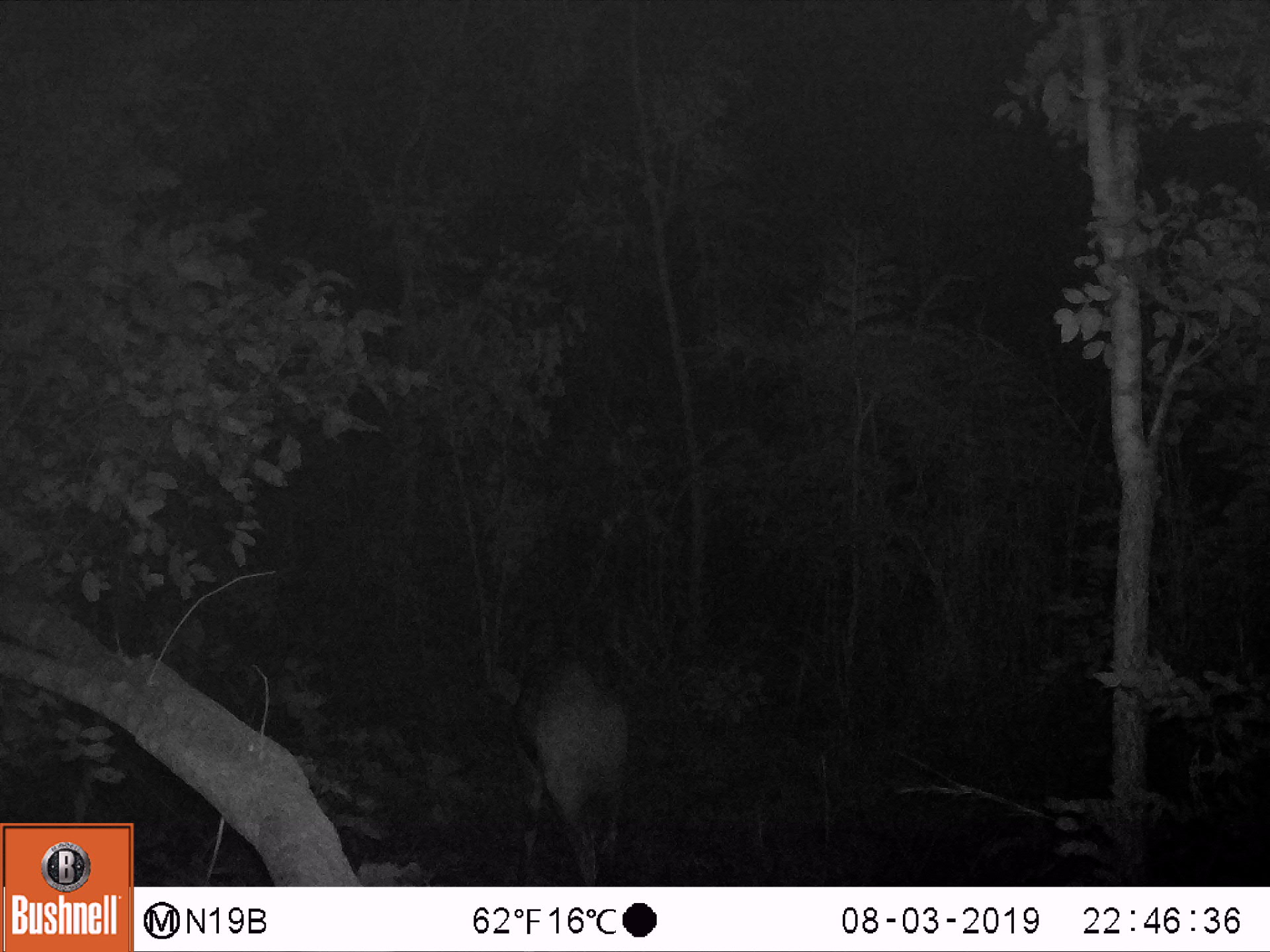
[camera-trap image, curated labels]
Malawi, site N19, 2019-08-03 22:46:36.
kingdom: Animalia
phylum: Chordata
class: Mammalia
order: Artiodactyla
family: Bovidae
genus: Tragelaphus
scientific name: Tragelaphus sylvaticus sylvaticus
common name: cape bushbuck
Cape bushbuck (Tragelaphus sylvaticus sylvaticus), count 1.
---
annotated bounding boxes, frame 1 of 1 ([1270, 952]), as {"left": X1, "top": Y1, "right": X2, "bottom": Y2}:
cape bushbuck: {"left": 479, "top": 631, "right": 628, "bottom": 883}